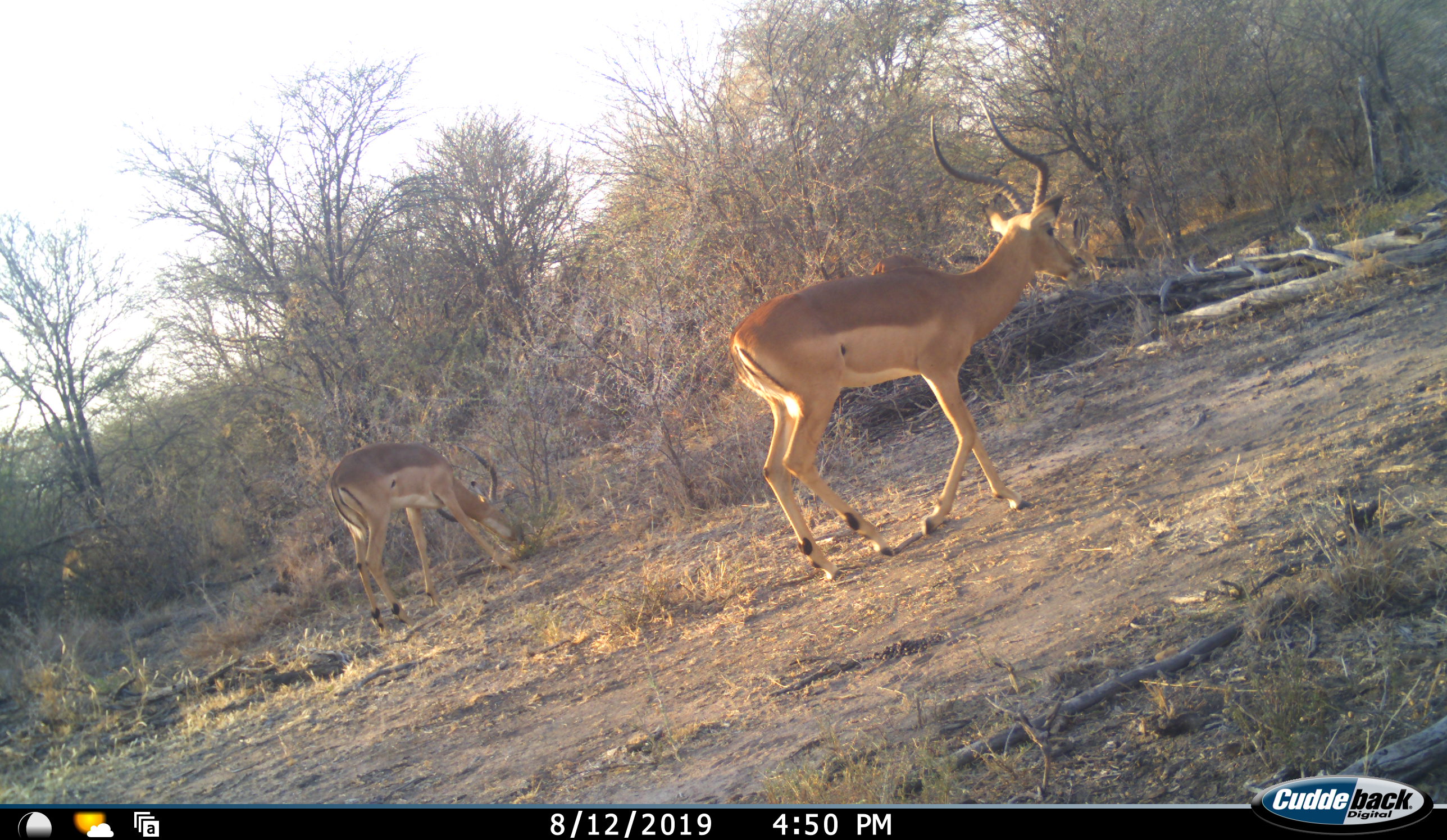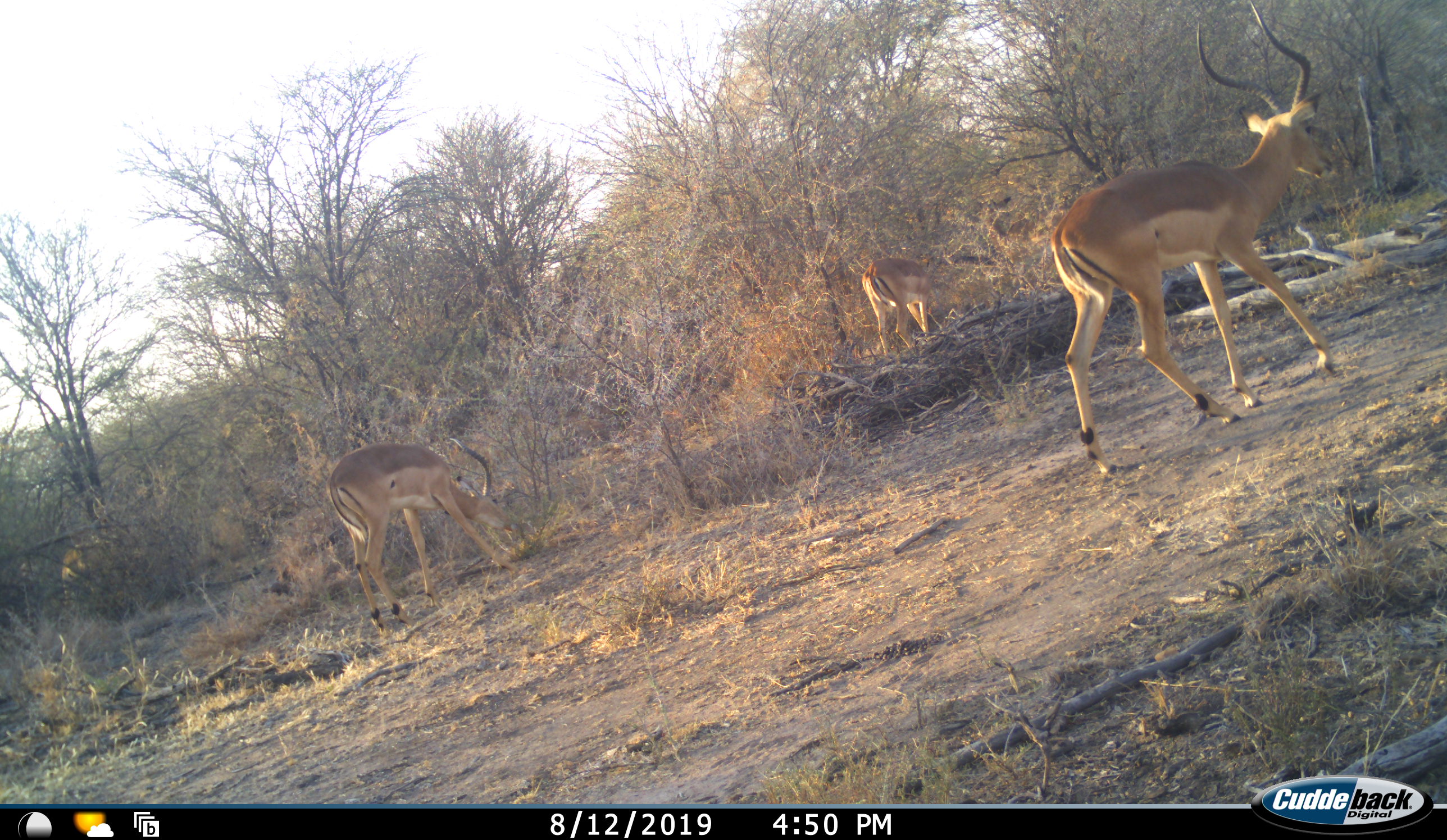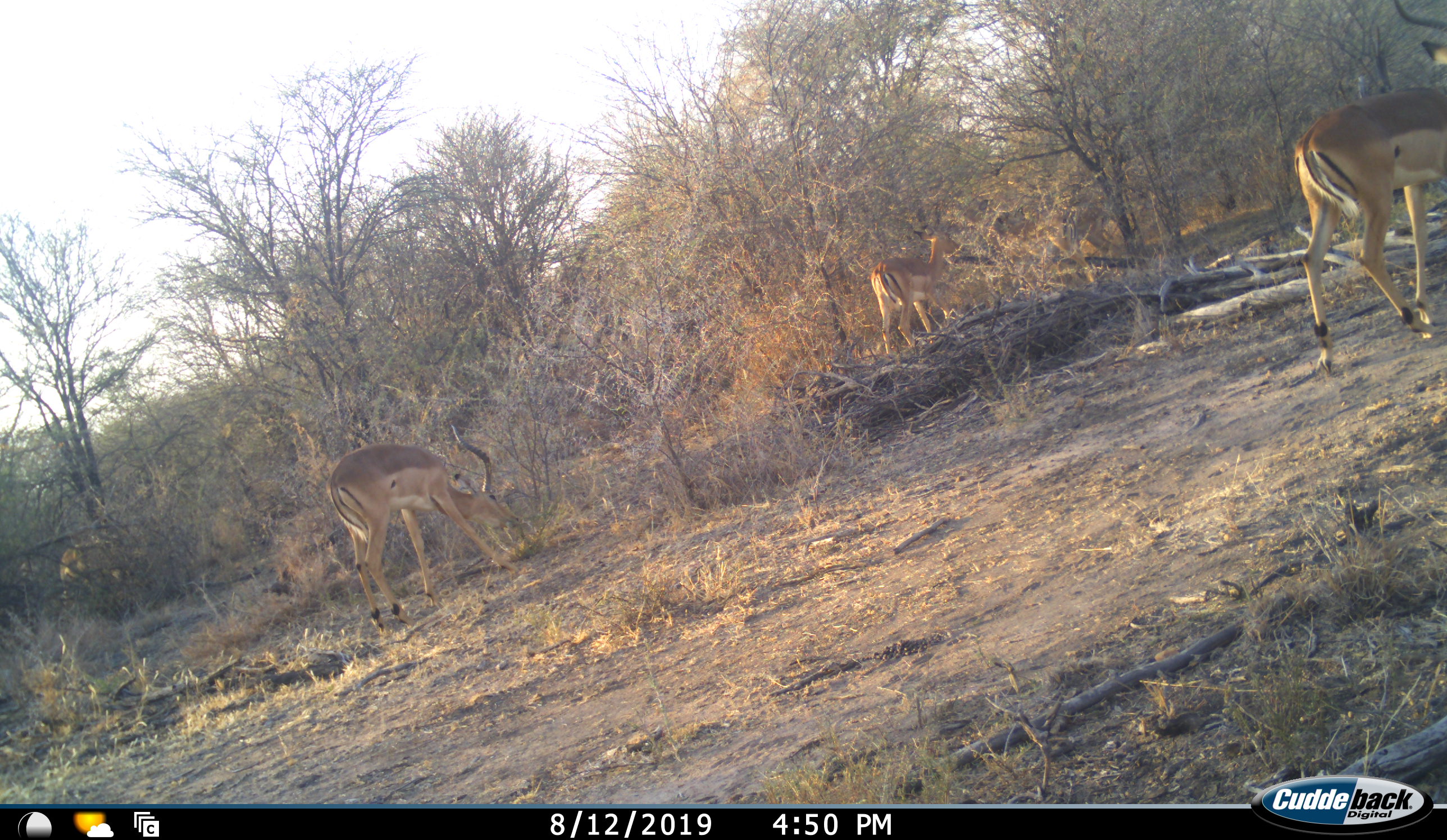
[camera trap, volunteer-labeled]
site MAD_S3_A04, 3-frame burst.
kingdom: Animalia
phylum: Chordata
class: Mammalia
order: Artiodactyla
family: Bovidae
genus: Aepyceros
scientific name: Aepyceros melampus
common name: impala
Impala (Aepyceros melampus), count 3. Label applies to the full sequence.